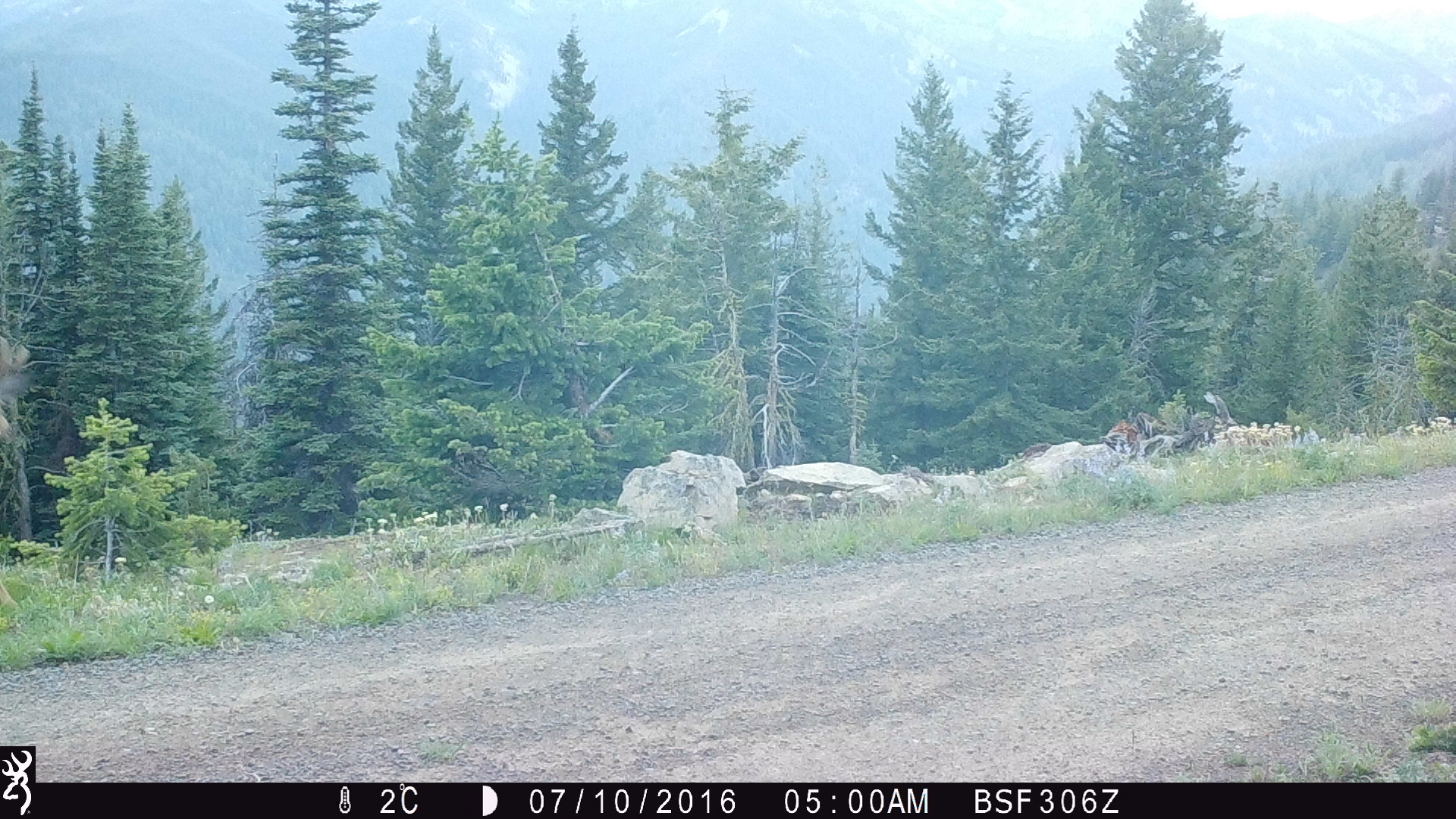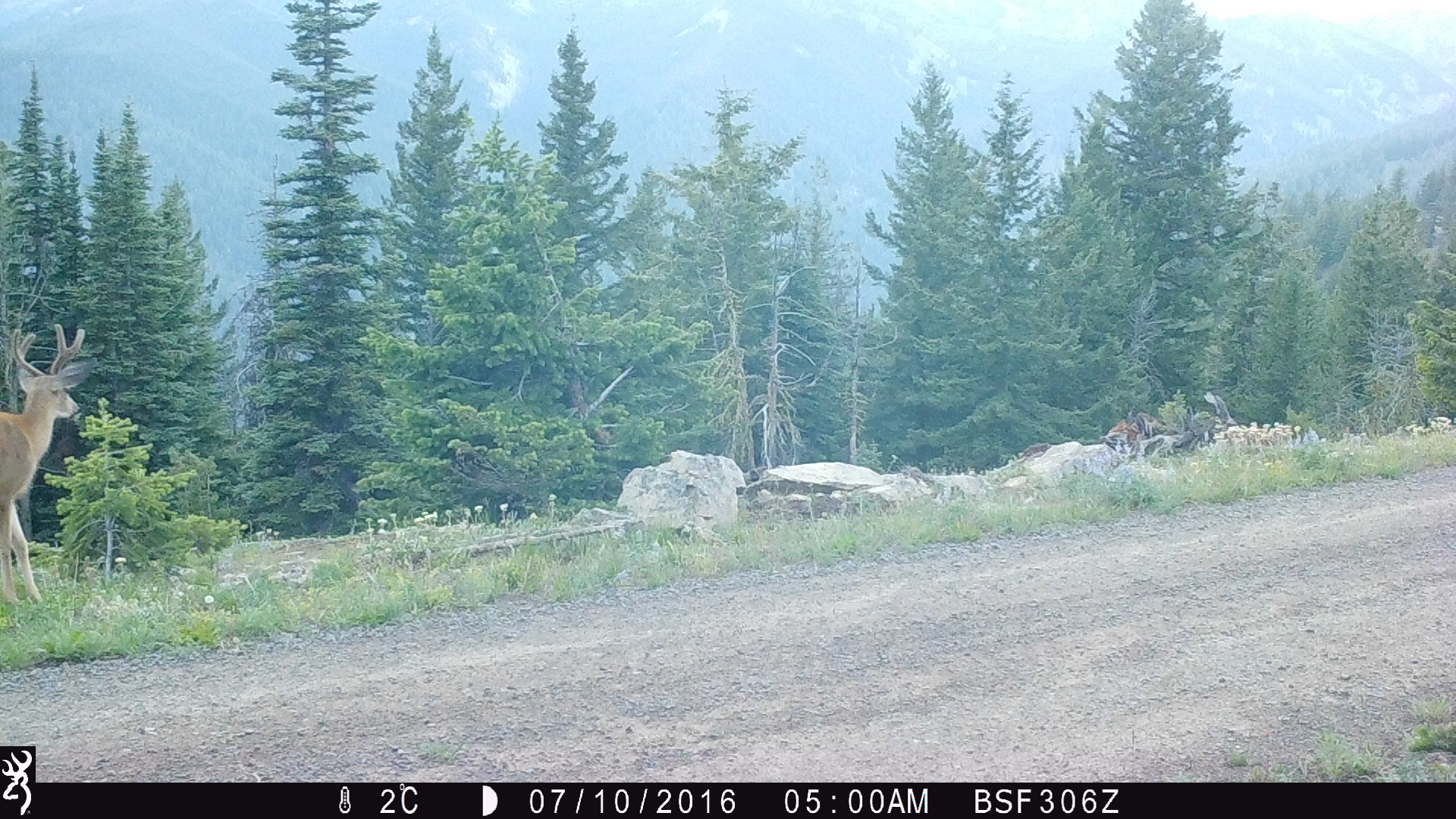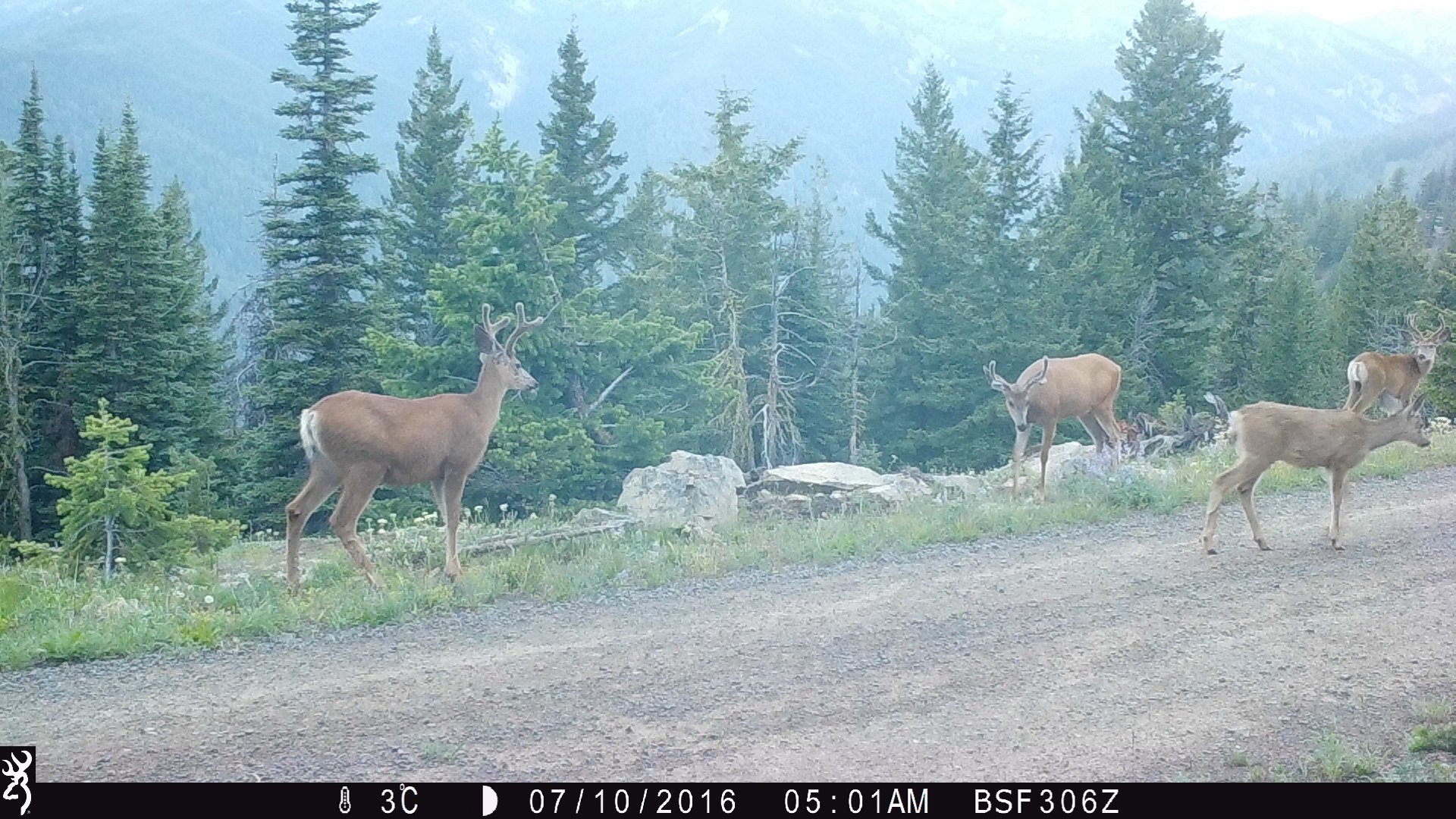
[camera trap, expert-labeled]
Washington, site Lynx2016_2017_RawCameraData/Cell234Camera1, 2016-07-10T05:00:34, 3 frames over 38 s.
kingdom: Animalia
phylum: Chordata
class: Mammalia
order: Artiodactyla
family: Cervidae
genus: Odocoileus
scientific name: Odocoileus hemionus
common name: mule deer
Odocoileus hemionus (mule deer). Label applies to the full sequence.